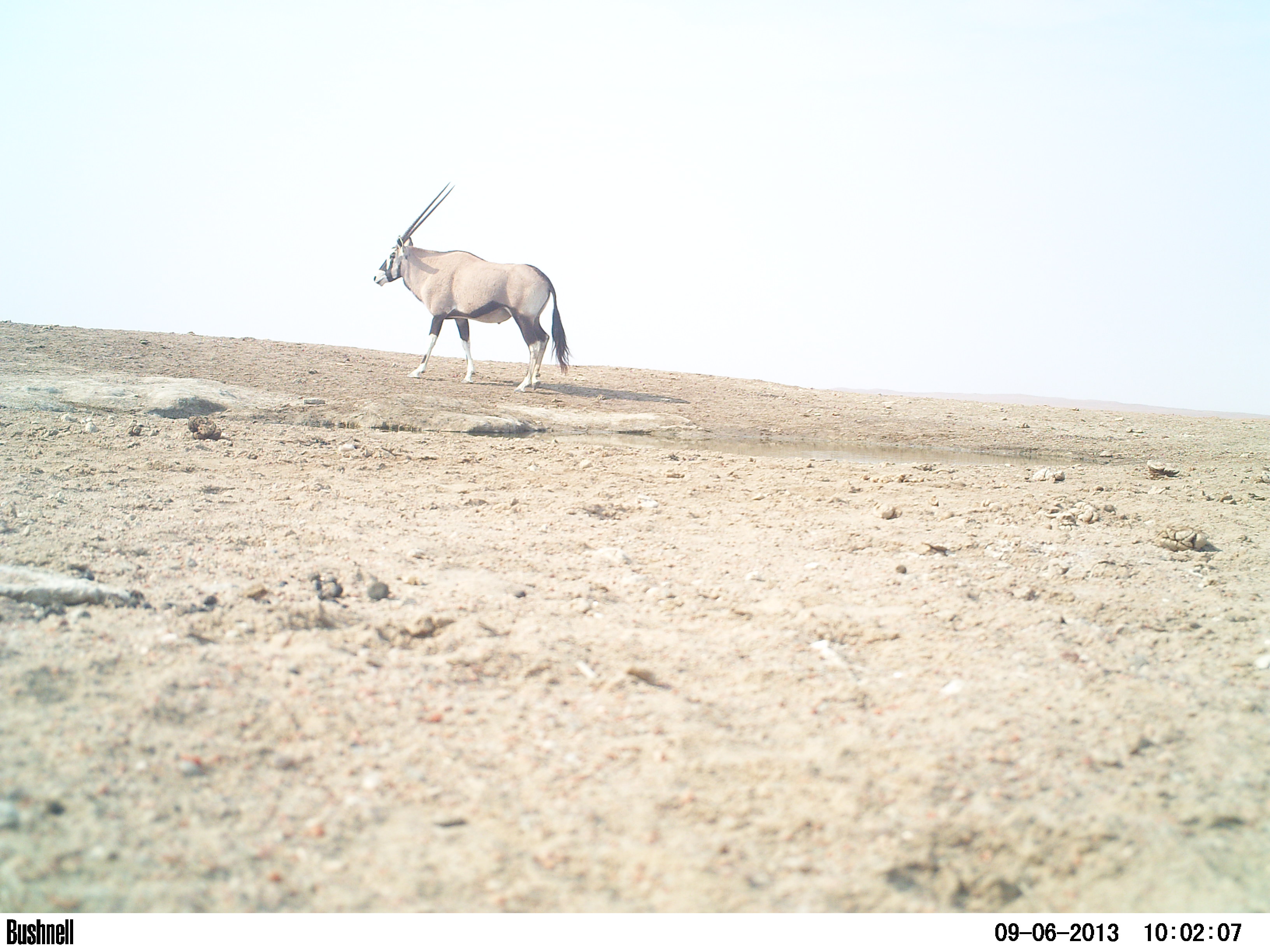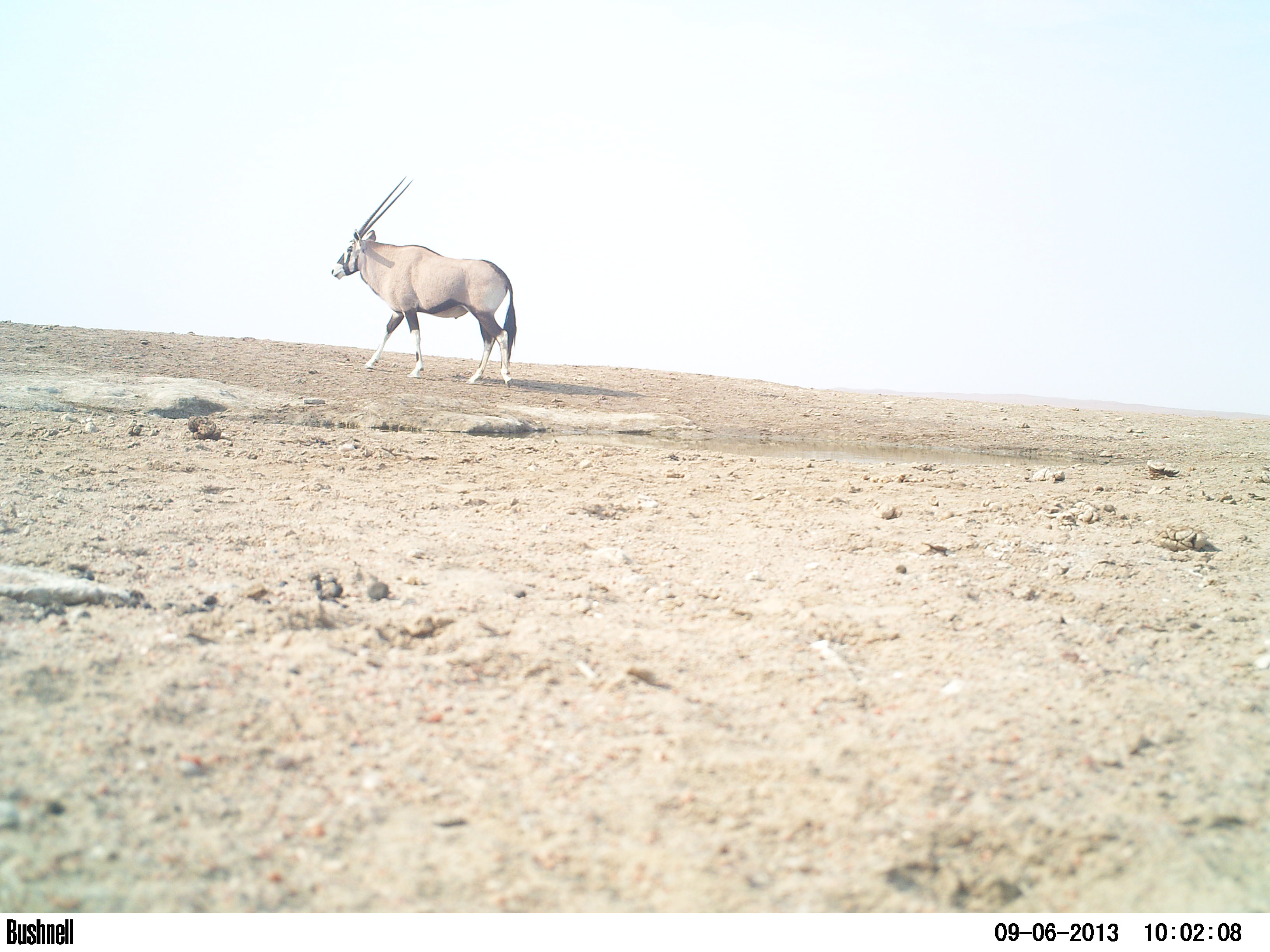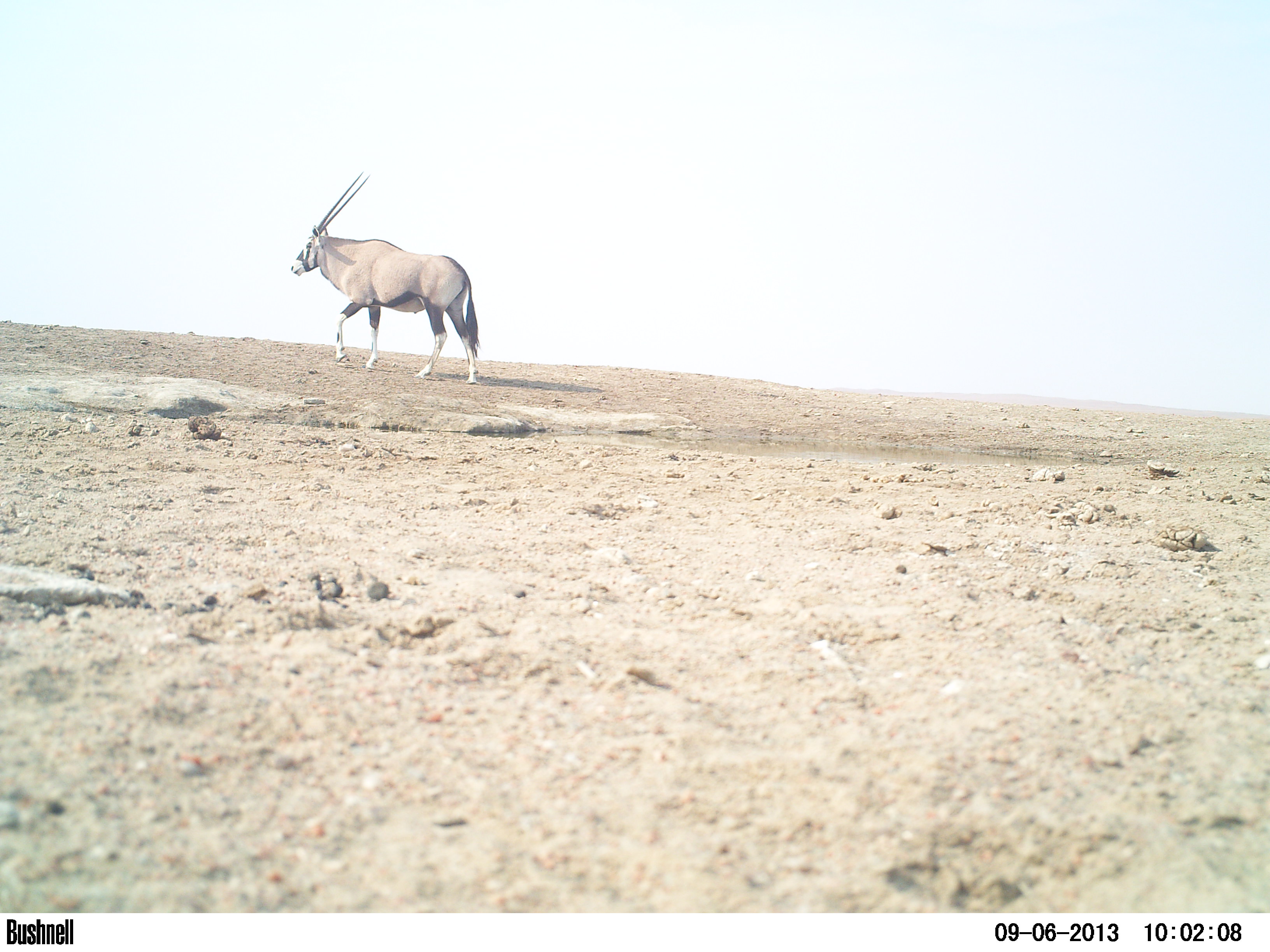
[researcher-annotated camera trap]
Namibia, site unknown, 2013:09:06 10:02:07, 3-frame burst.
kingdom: Animalia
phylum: Chordata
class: Mammalia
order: Artiodactyla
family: Bovidae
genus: Oryx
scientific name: Oryx gazella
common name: gemsbok